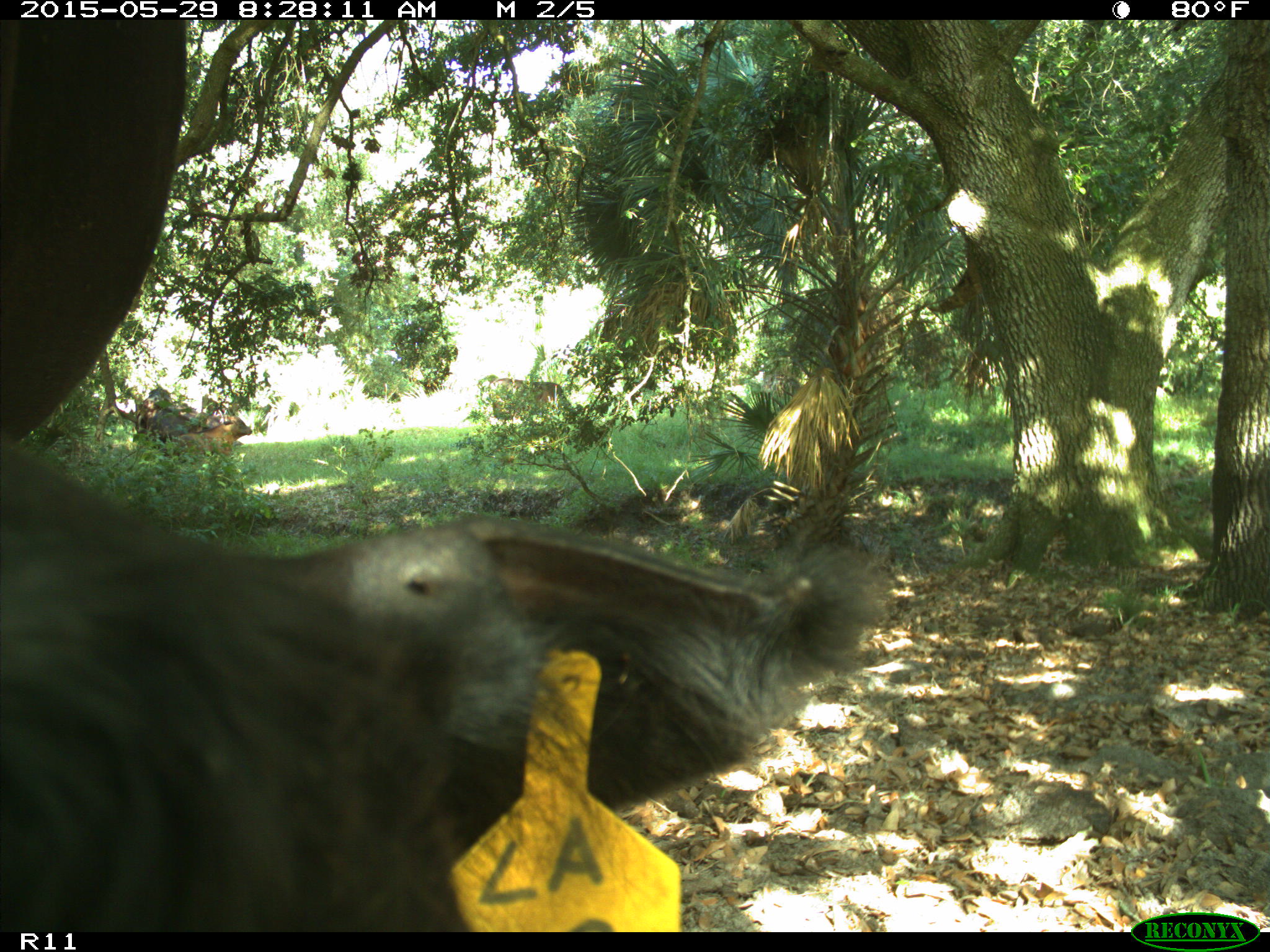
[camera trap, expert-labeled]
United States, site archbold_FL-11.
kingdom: Animalia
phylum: Chordata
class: Mammalia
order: Artiodactyla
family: Bovidae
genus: Bos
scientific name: Bos taurus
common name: domestic cow